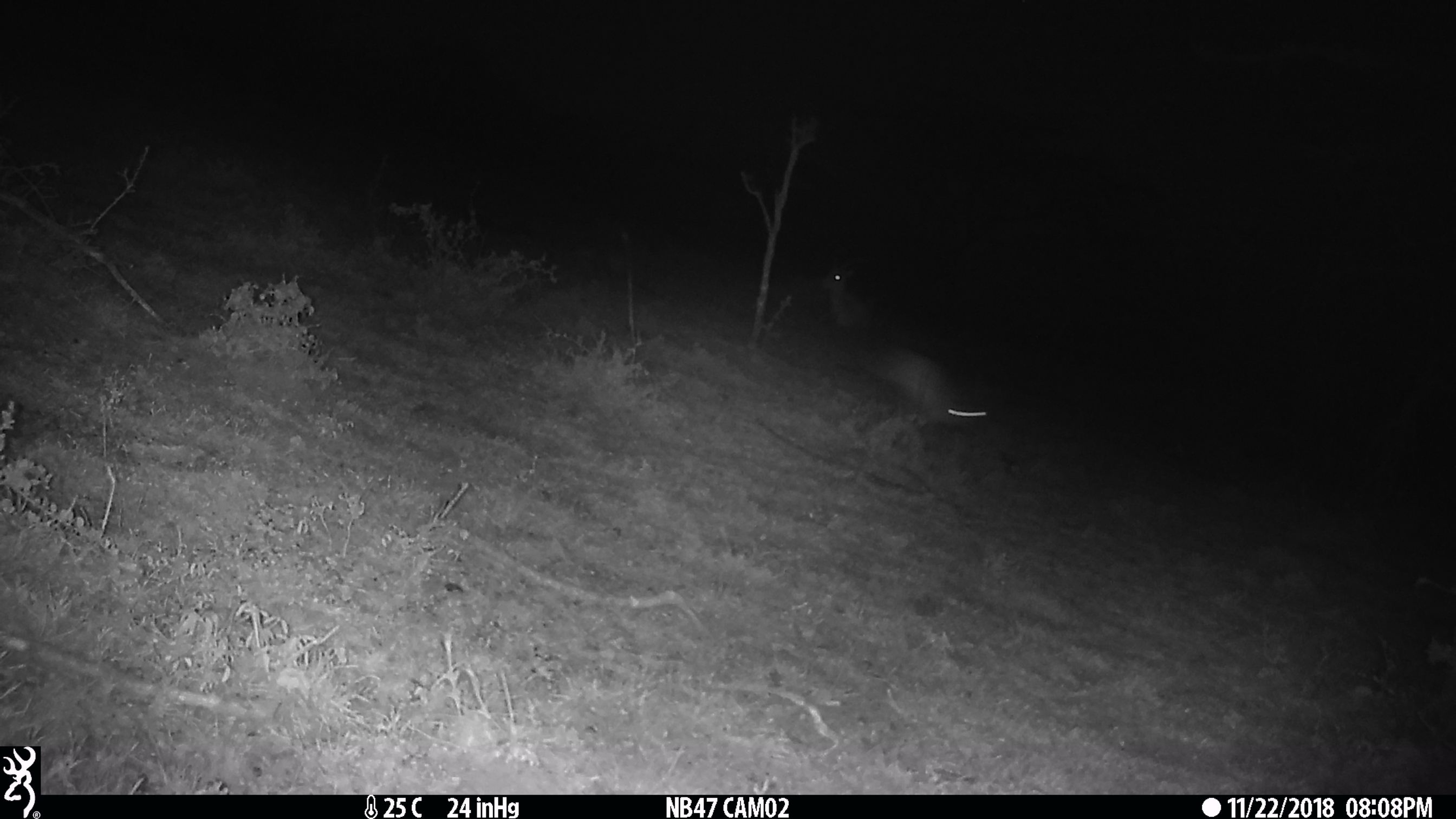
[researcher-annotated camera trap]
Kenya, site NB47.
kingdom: Animalia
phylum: Chordata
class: Mammalia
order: Lagomorpha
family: Leporidae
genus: Lepus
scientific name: Lepus capensis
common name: cape hare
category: hare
Hare (cape hare) (Lepus capensis).